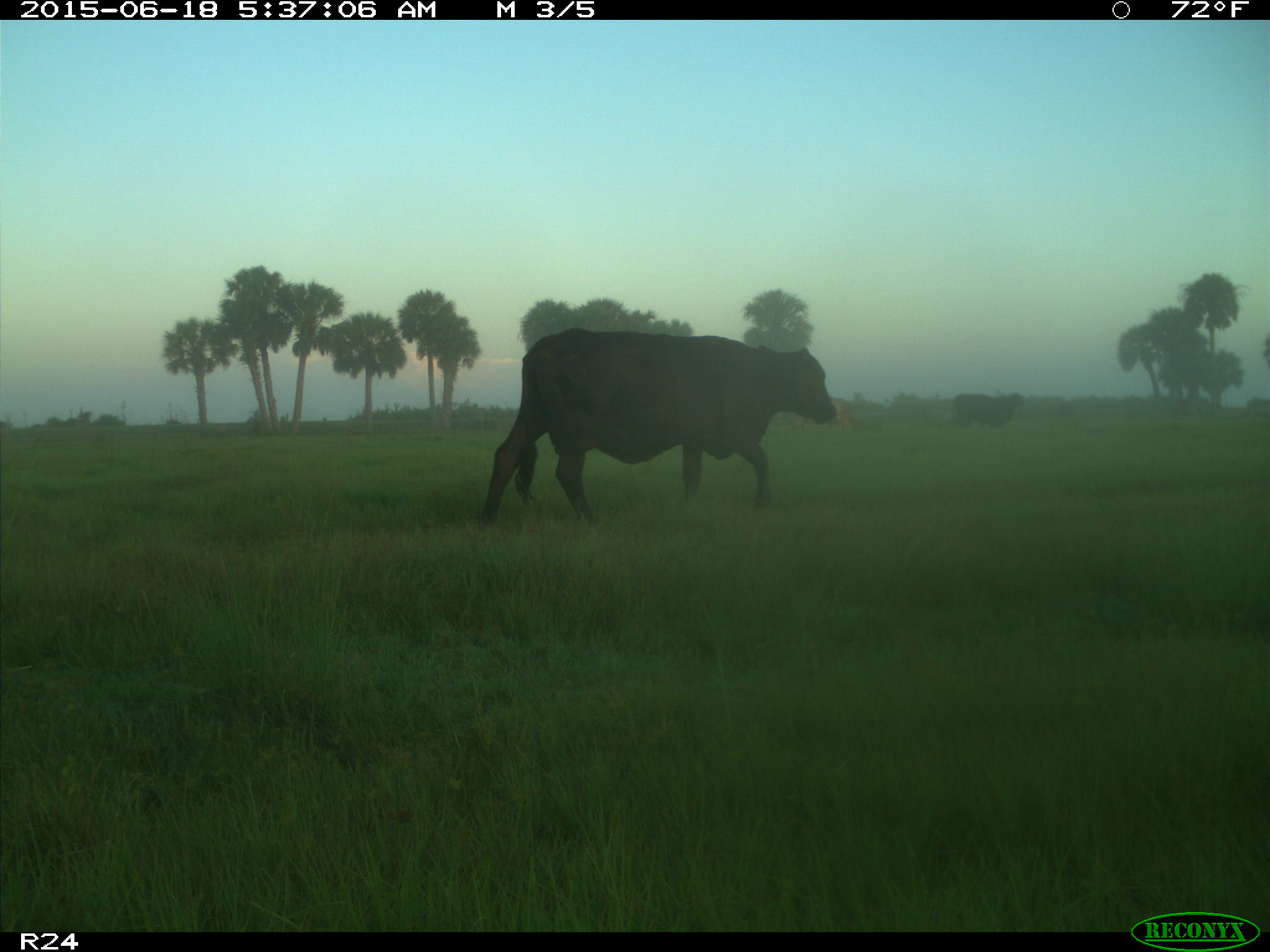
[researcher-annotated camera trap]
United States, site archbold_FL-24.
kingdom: Animalia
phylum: Chordata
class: Mammalia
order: Artiodactyla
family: Bovidae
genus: Bos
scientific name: Bos taurus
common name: domestic cow